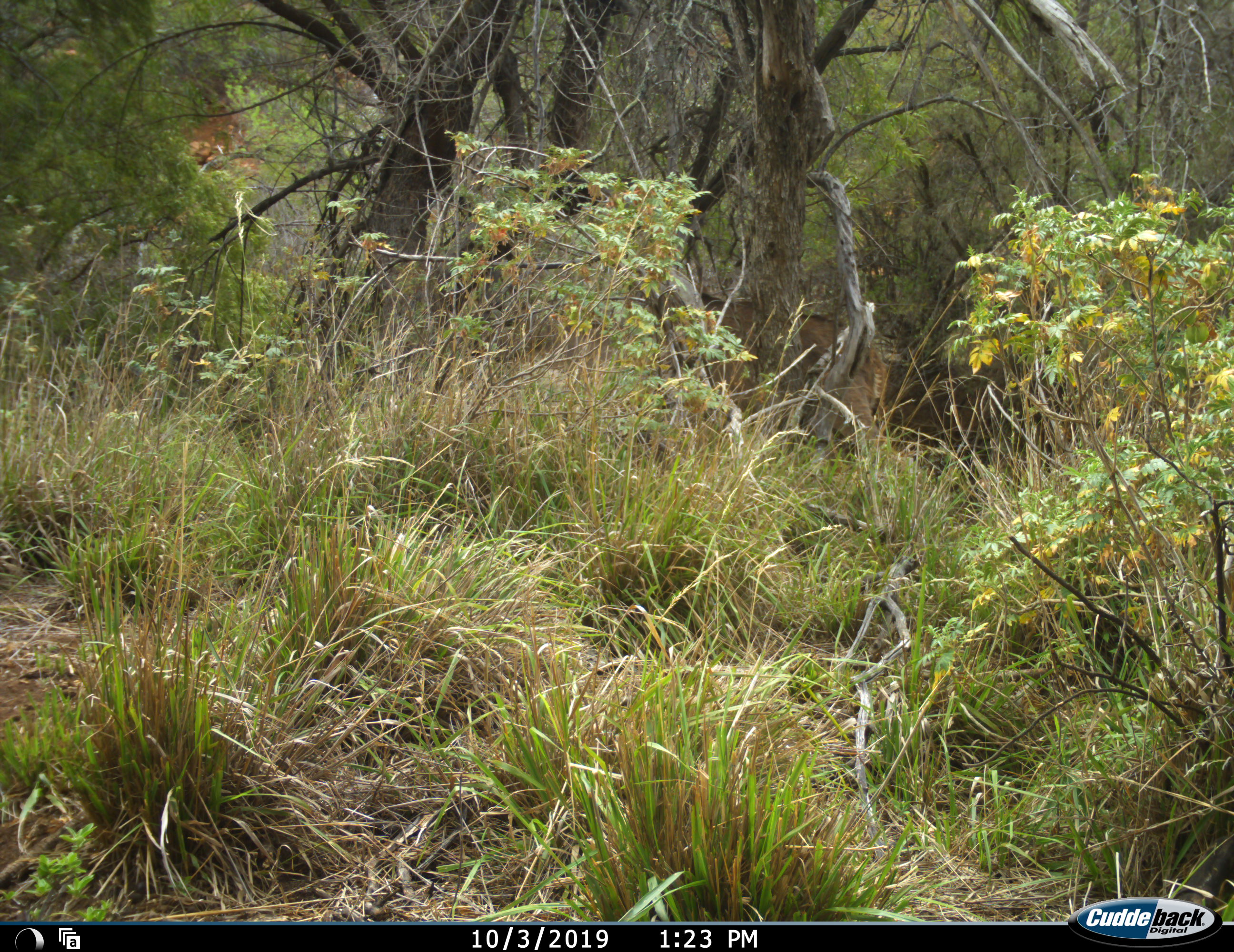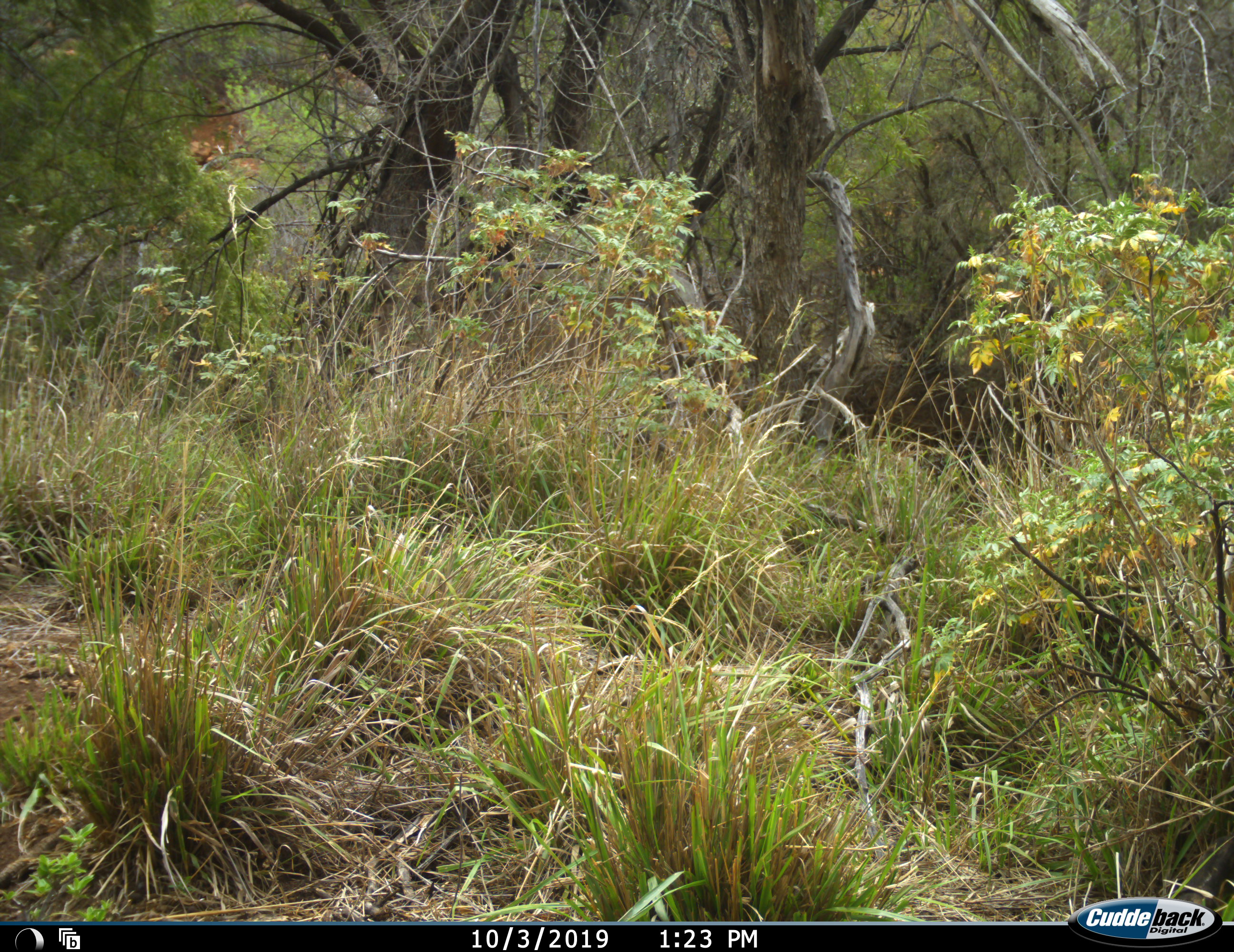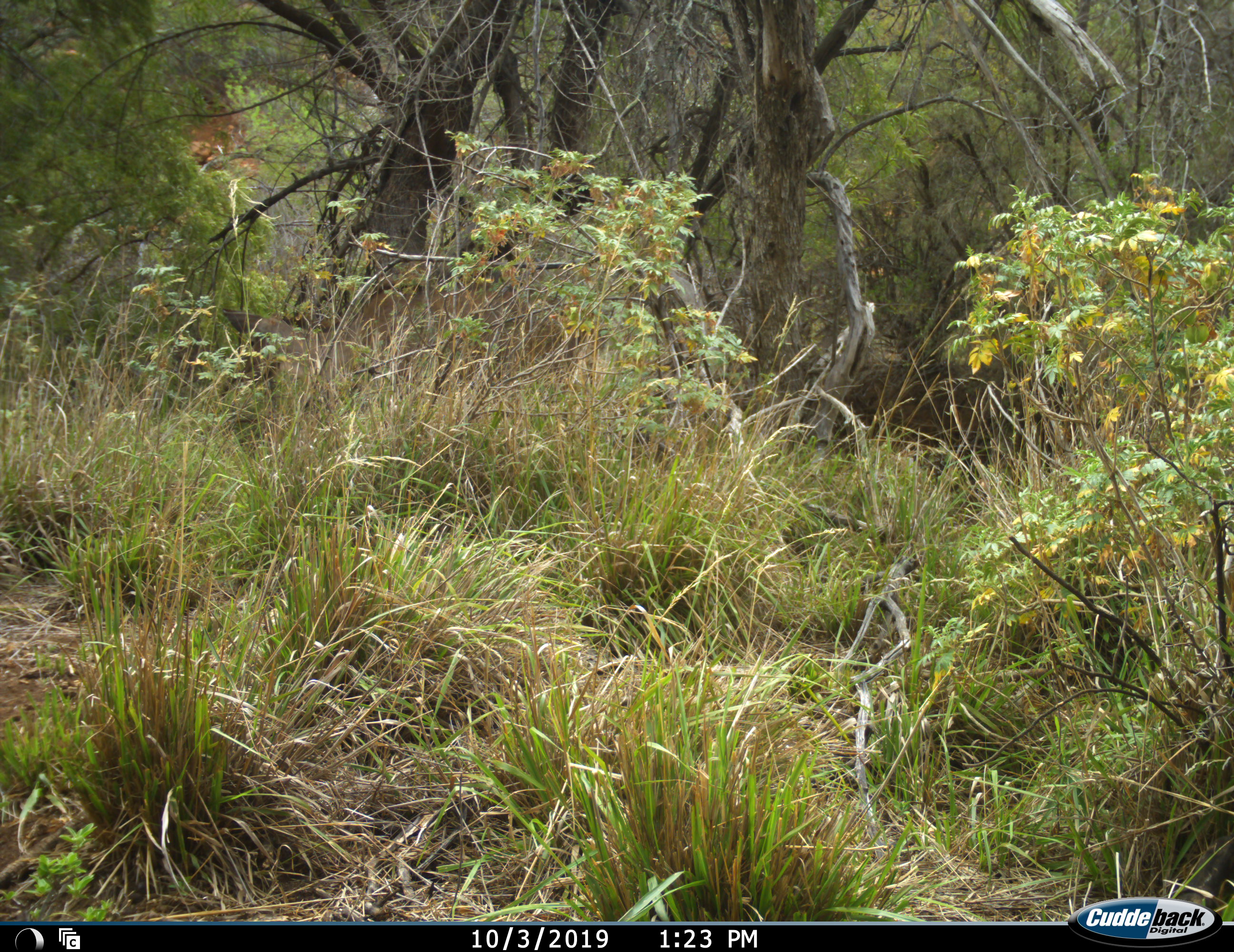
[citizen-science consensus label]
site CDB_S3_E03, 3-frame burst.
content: unidentified animal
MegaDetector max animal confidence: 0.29